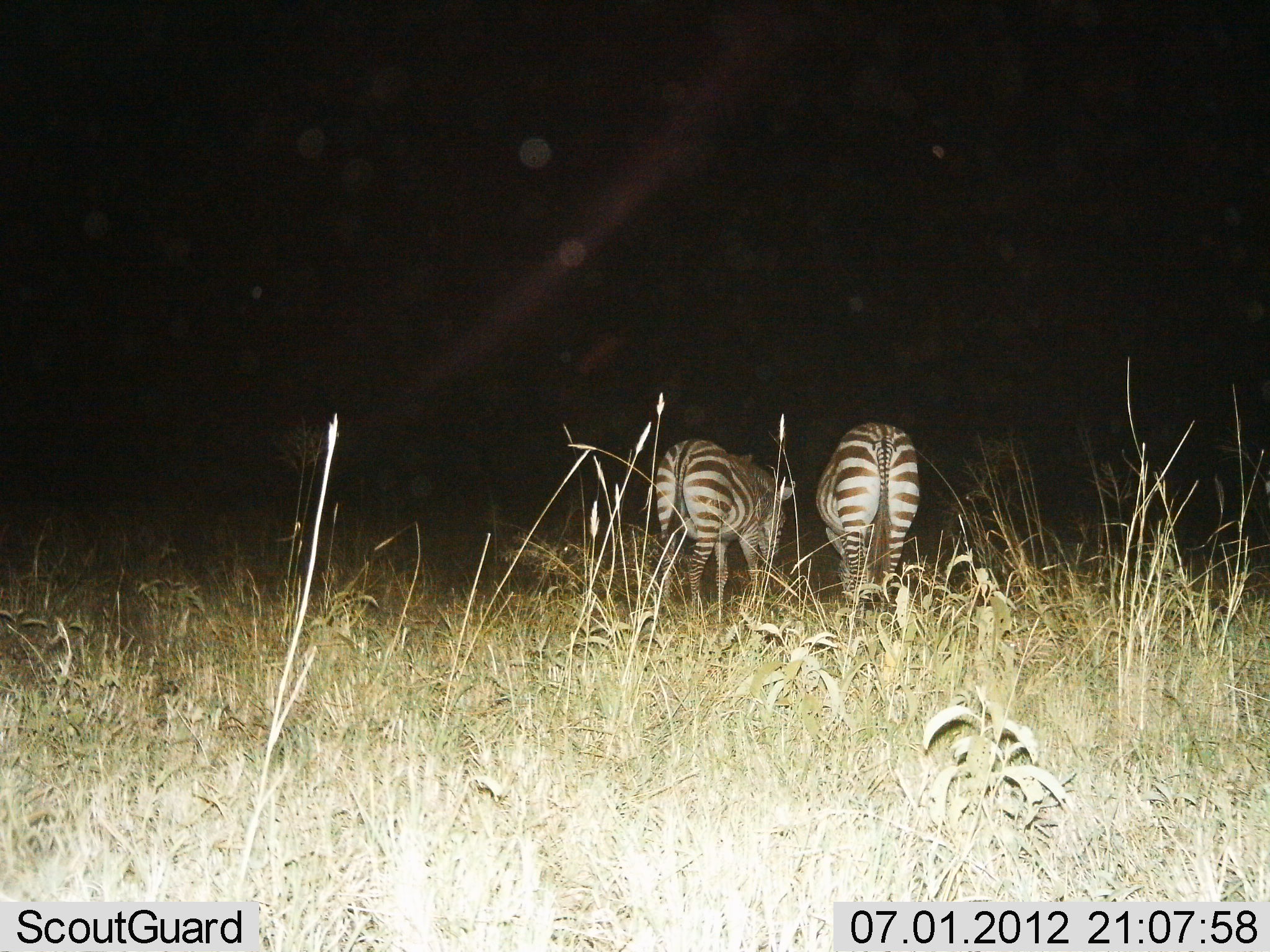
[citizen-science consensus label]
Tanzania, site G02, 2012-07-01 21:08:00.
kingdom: Animalia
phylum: Chordata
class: Mammalia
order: Perissodactyla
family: Equidae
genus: Equus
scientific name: Equus quagga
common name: plains zebra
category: zebra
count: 2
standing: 60%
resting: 10%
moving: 10%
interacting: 0%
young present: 0%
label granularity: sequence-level